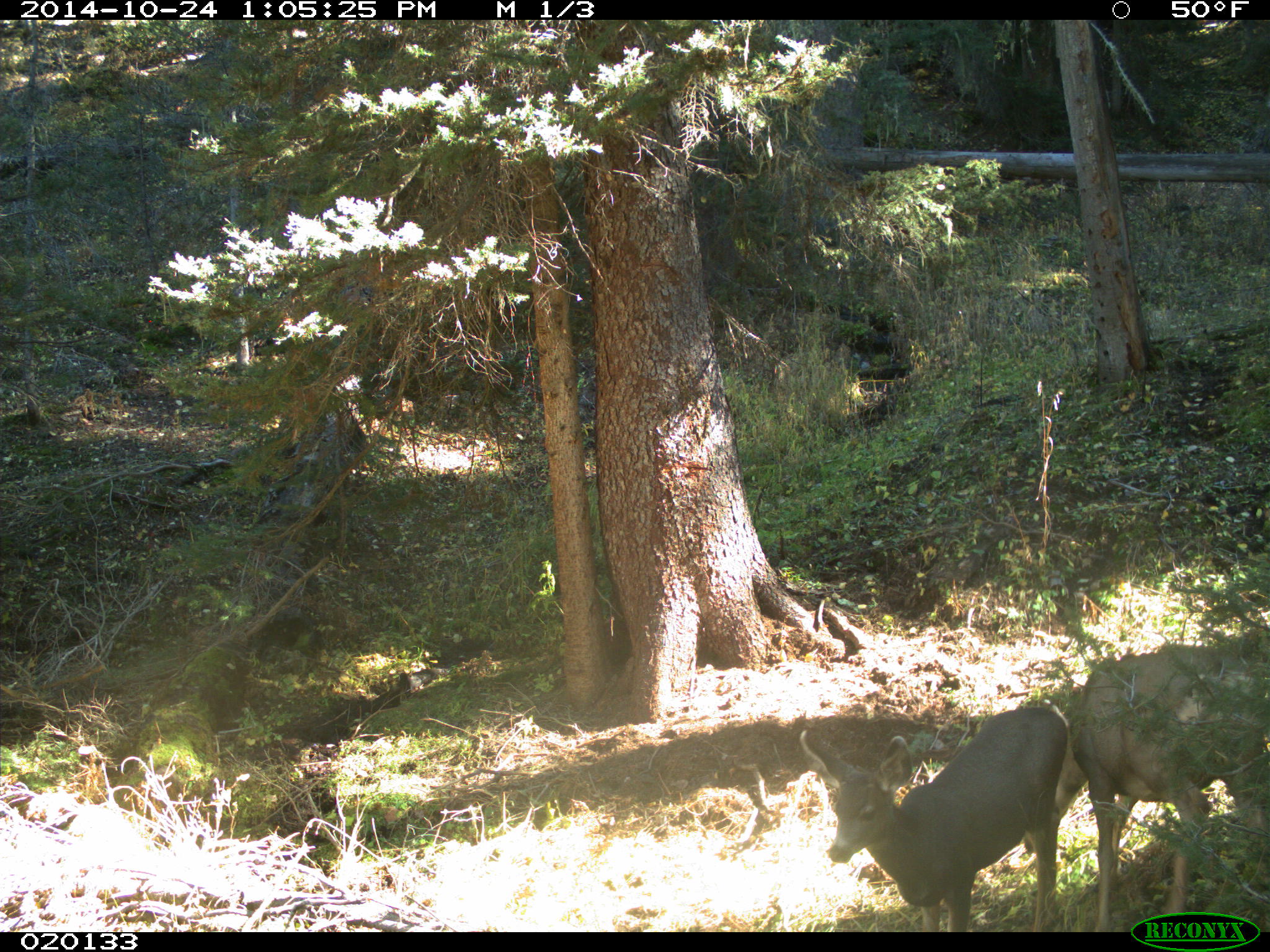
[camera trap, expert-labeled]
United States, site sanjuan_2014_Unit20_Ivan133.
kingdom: Animalia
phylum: Chordata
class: Mammalia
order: Artiodactyla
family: Cervidae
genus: Odocoileus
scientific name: Odocoileus hemionus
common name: mule deer